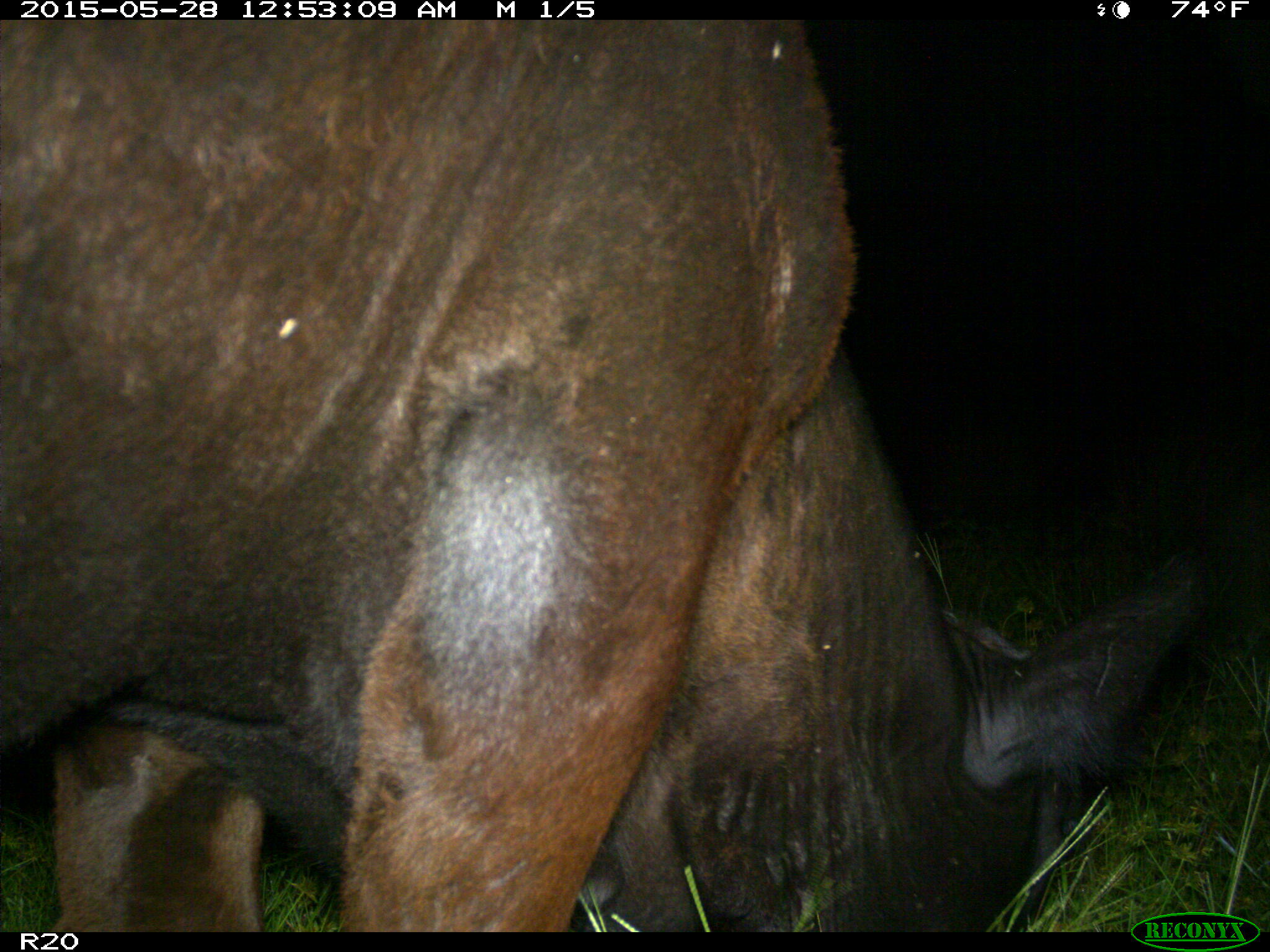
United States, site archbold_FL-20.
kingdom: Animalia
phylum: Chordata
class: Mammalia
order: Artiodactyla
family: Bovidae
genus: Bos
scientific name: Bos taurus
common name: domestic cow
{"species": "Bos taurus (domestic cow)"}